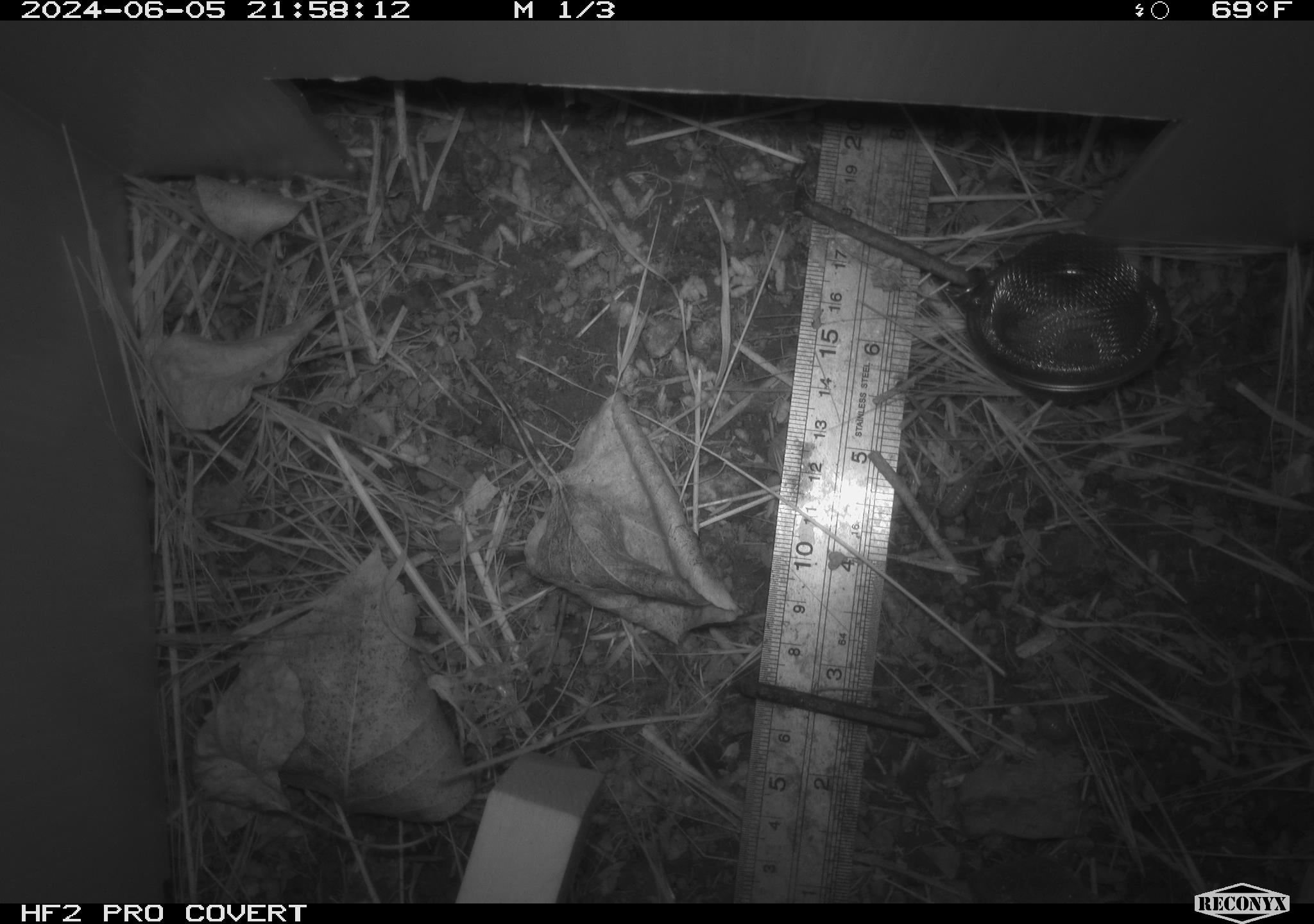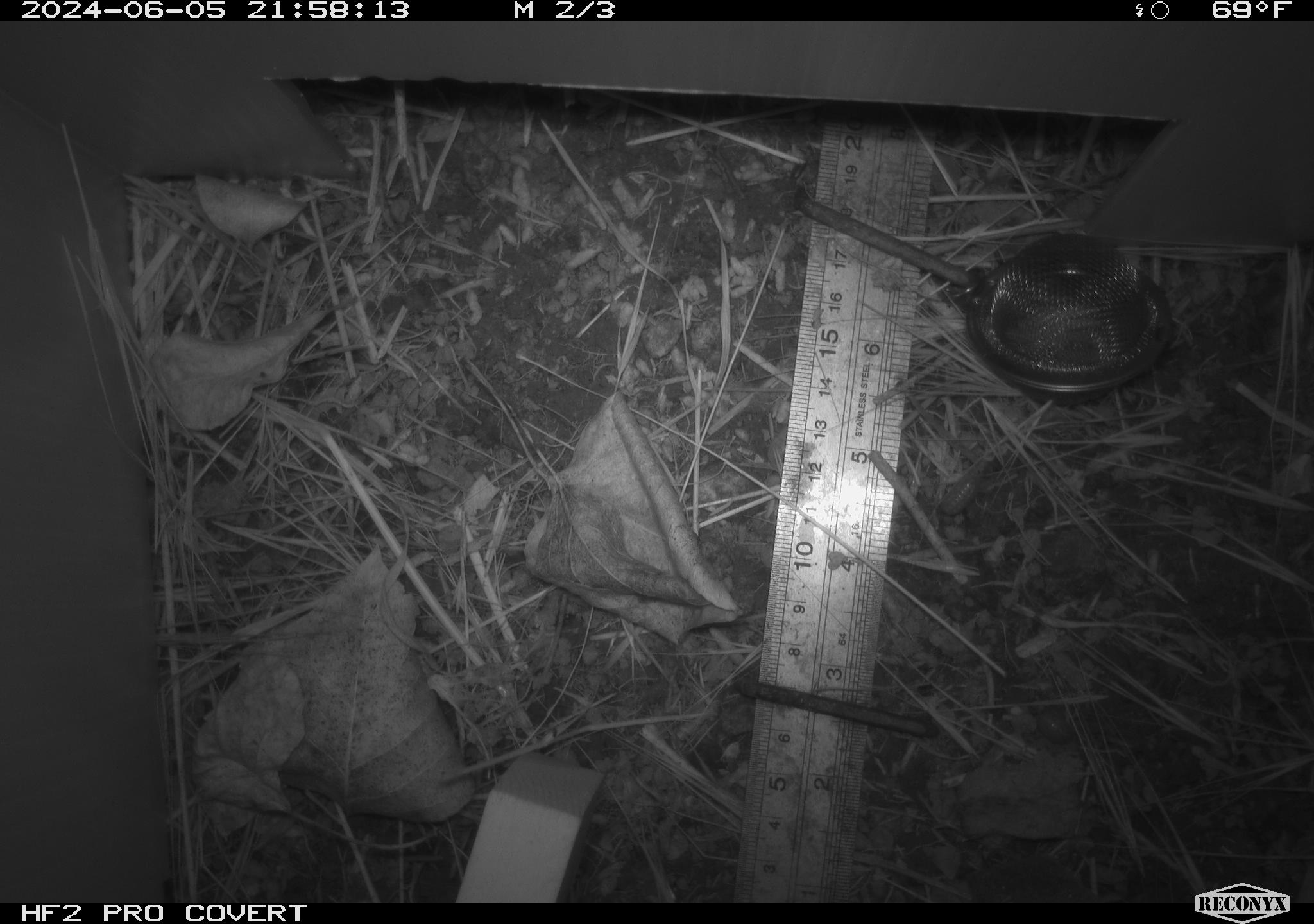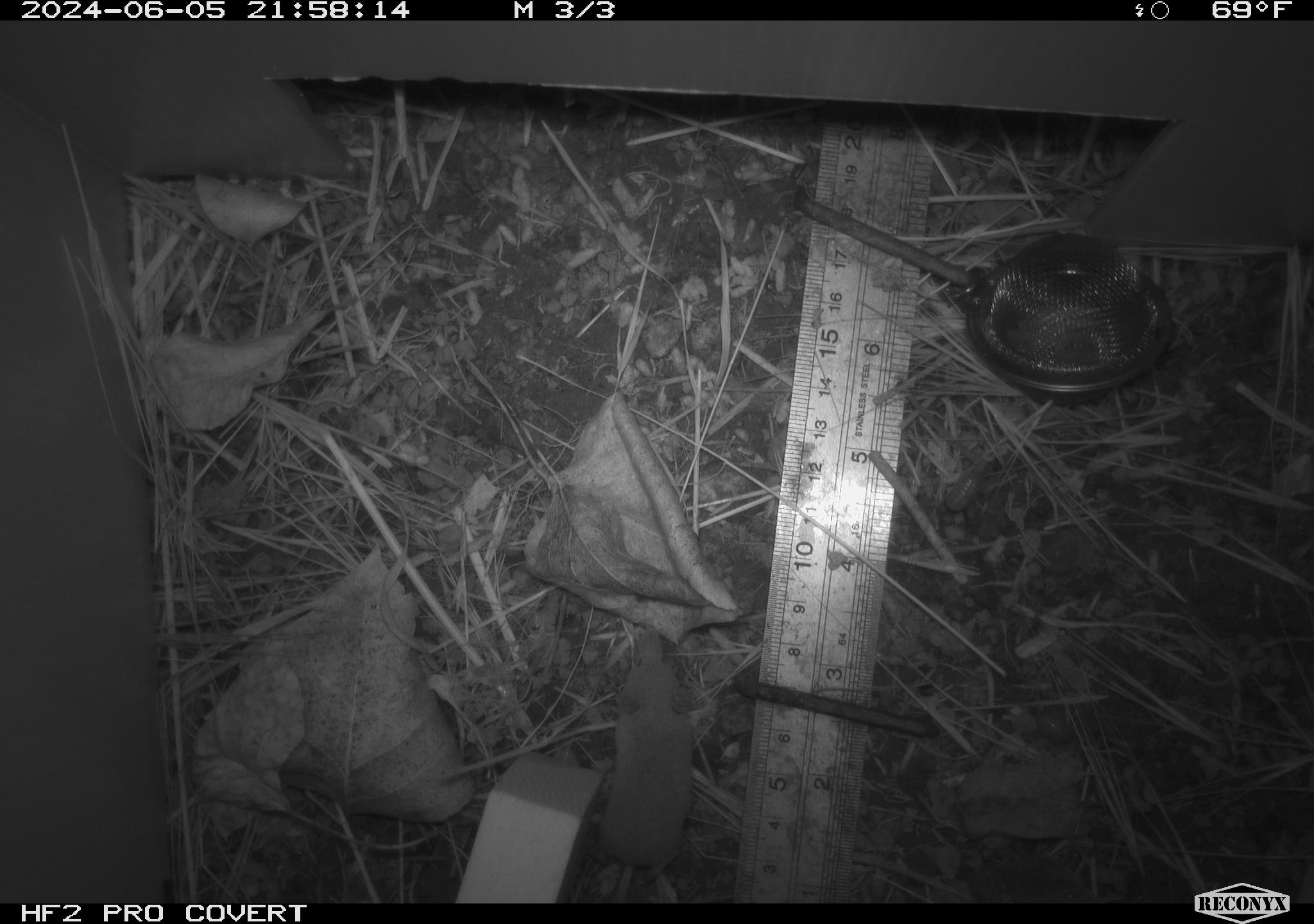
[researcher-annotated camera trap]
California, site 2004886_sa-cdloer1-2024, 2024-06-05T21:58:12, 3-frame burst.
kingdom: Animalia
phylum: Chordata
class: Mammalia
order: Eulipotyphla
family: Soricidae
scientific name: Soricidae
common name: shrews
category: soricidae family